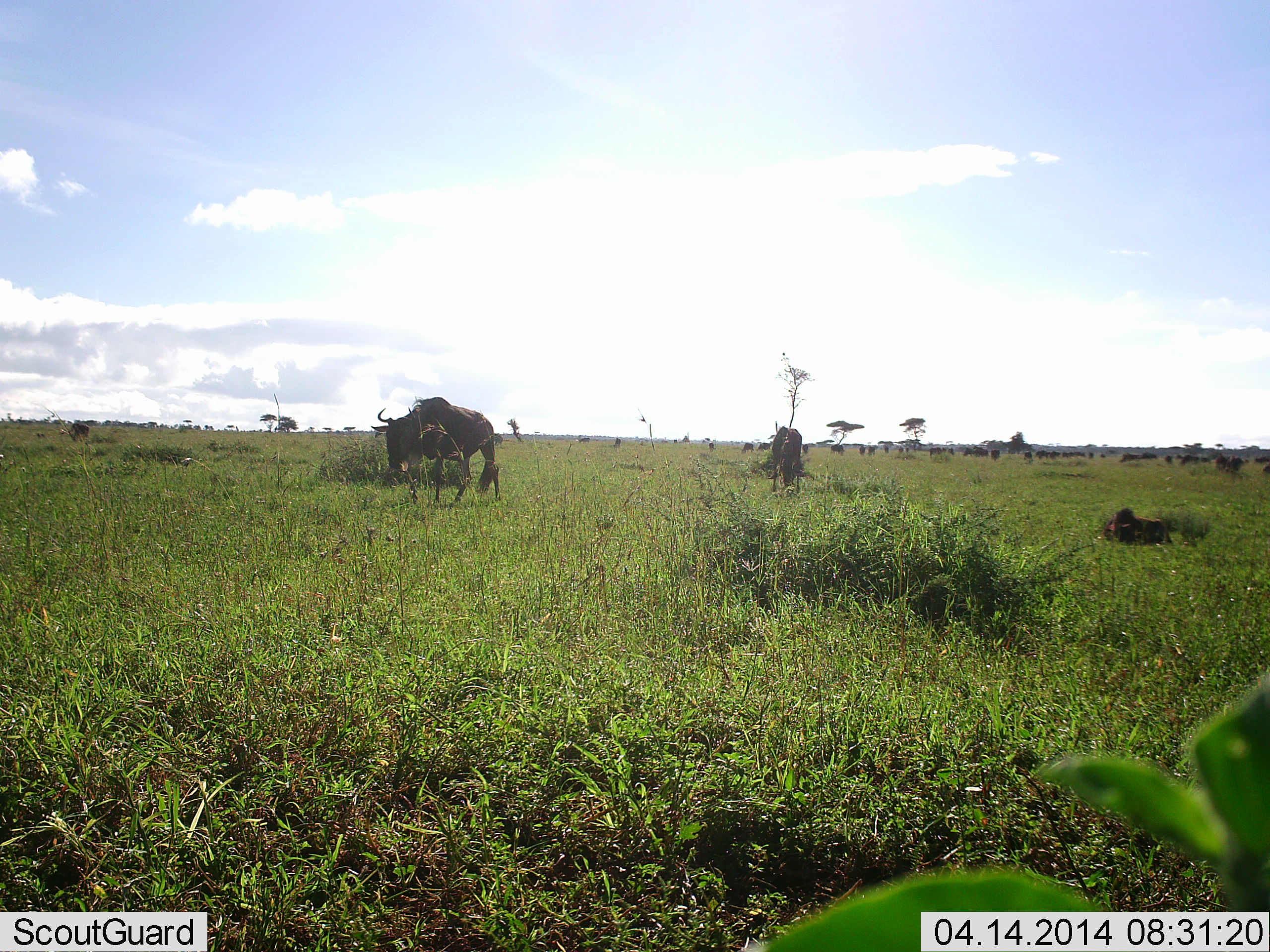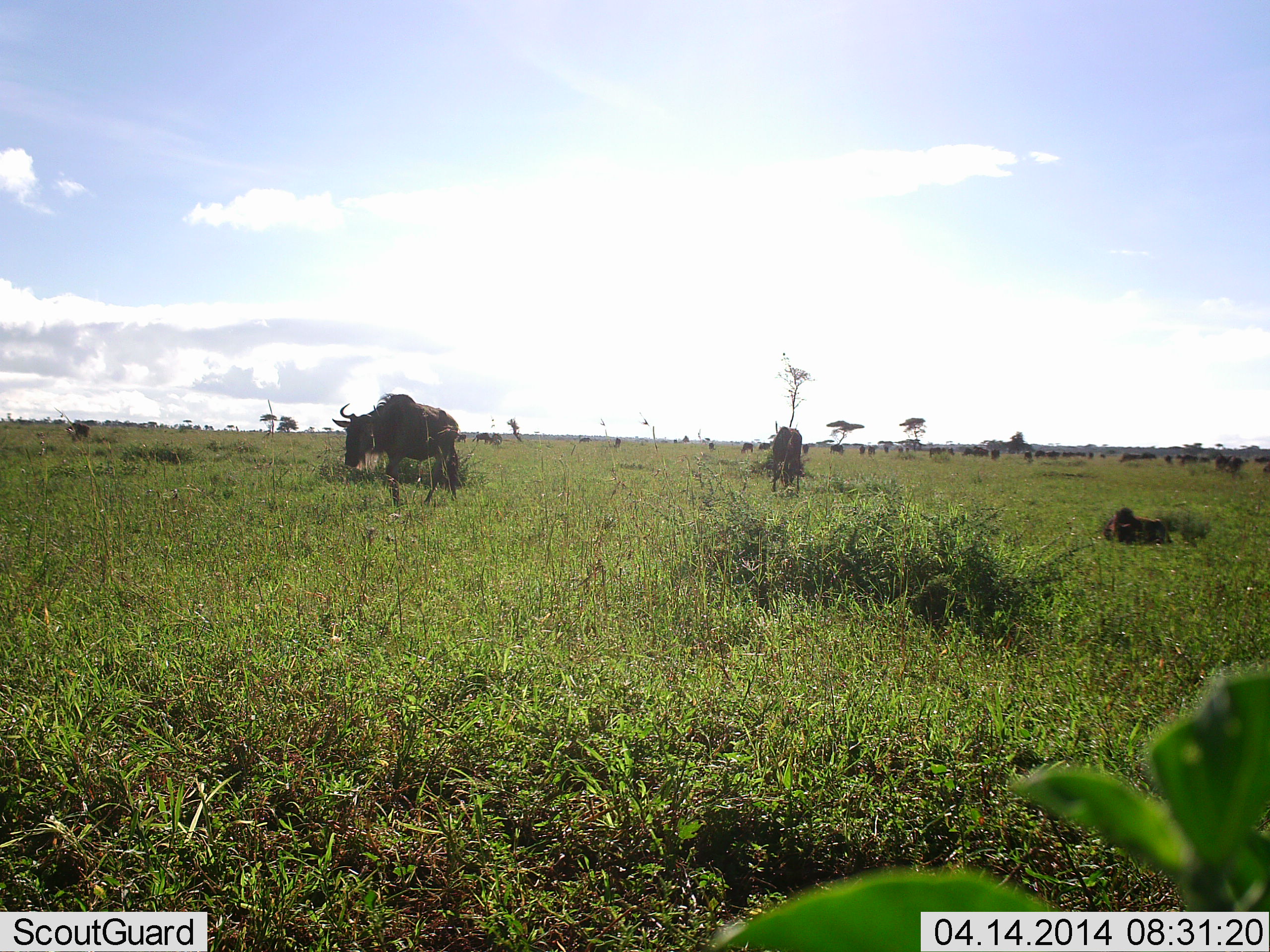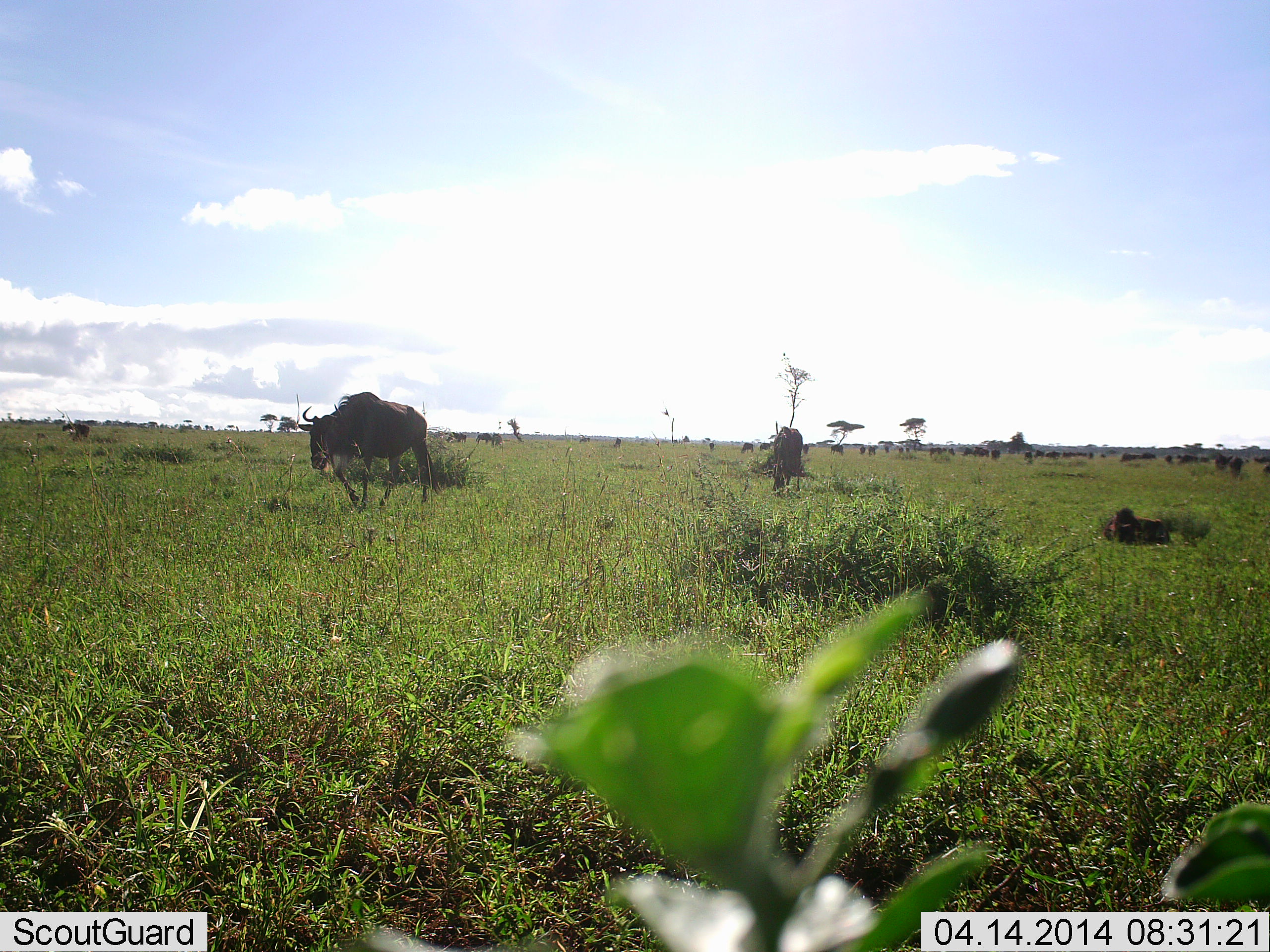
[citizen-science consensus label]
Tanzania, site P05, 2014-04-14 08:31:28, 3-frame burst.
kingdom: Animalia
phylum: Chordata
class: Mammalia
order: Artiodactyla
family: Bovidae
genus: Connochaetes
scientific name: Connochaetes taurinus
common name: blue wildebeest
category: wildebeest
Wildebeest (blue wildebeest) (Connochaetes taurinus), count 11-50. Behavior (volunteer vote fractions): standing 80%, resting 10%, moving 80%, interacting 0%. Young present (vote fraction): 0%. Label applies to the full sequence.